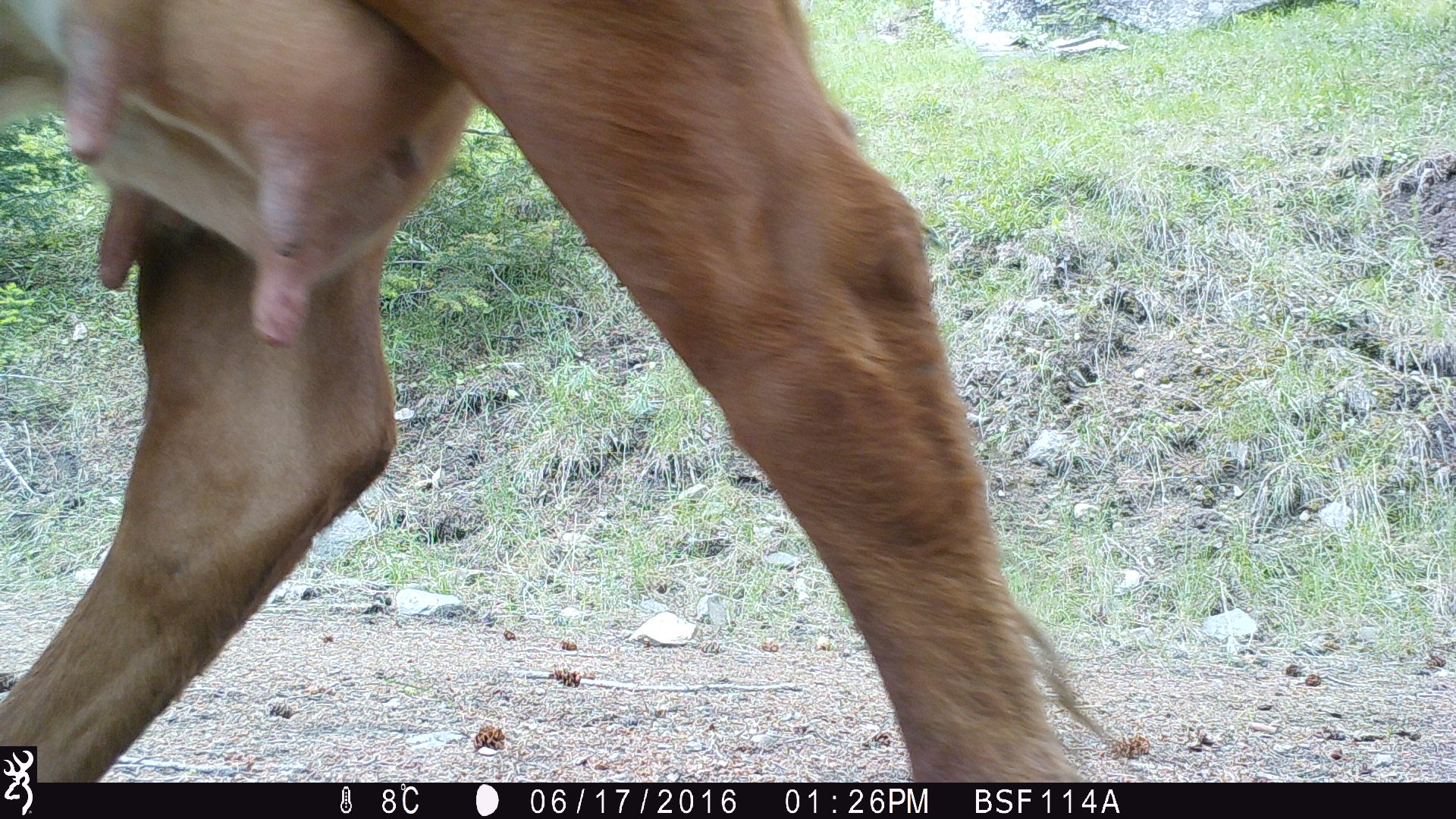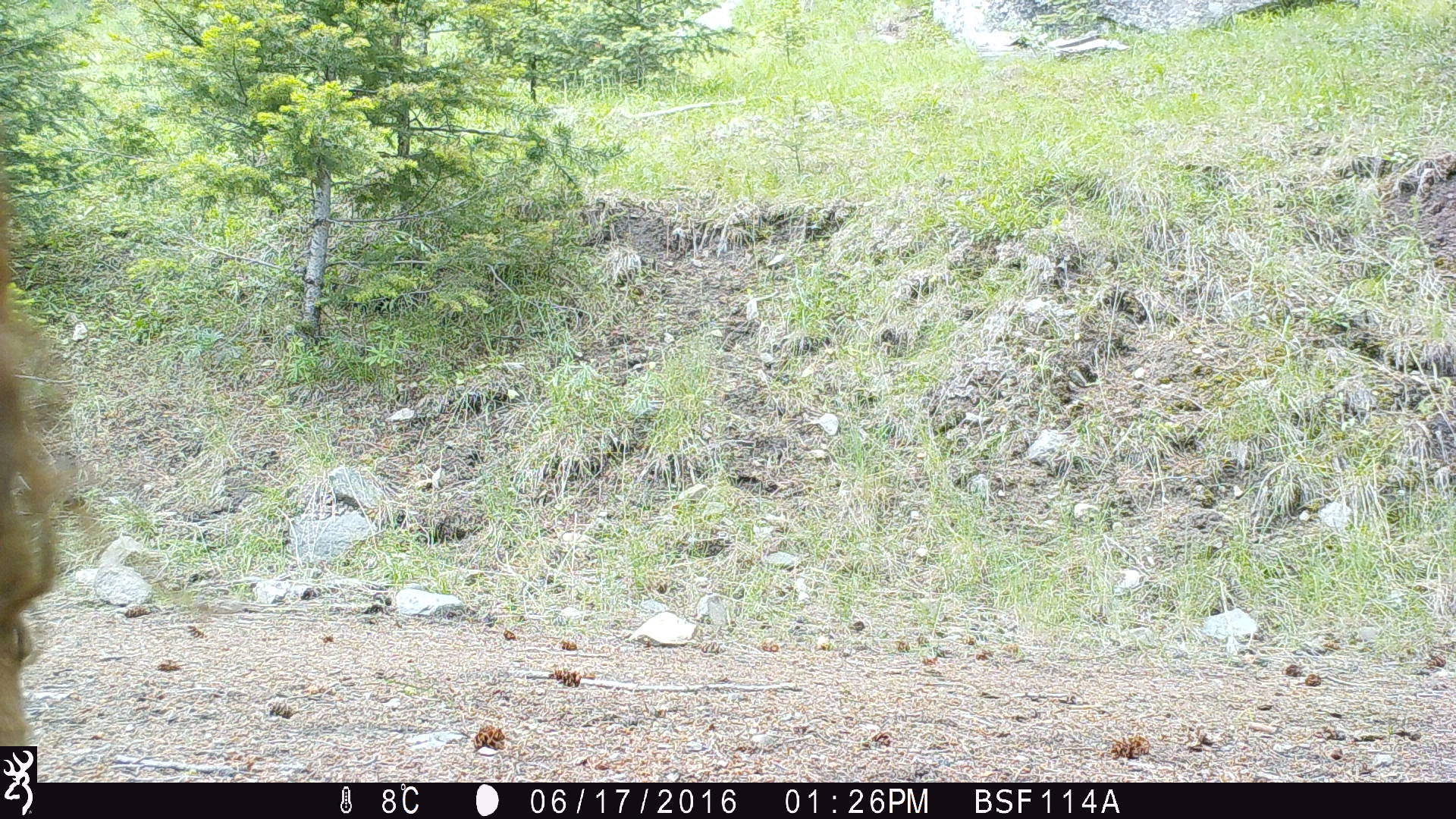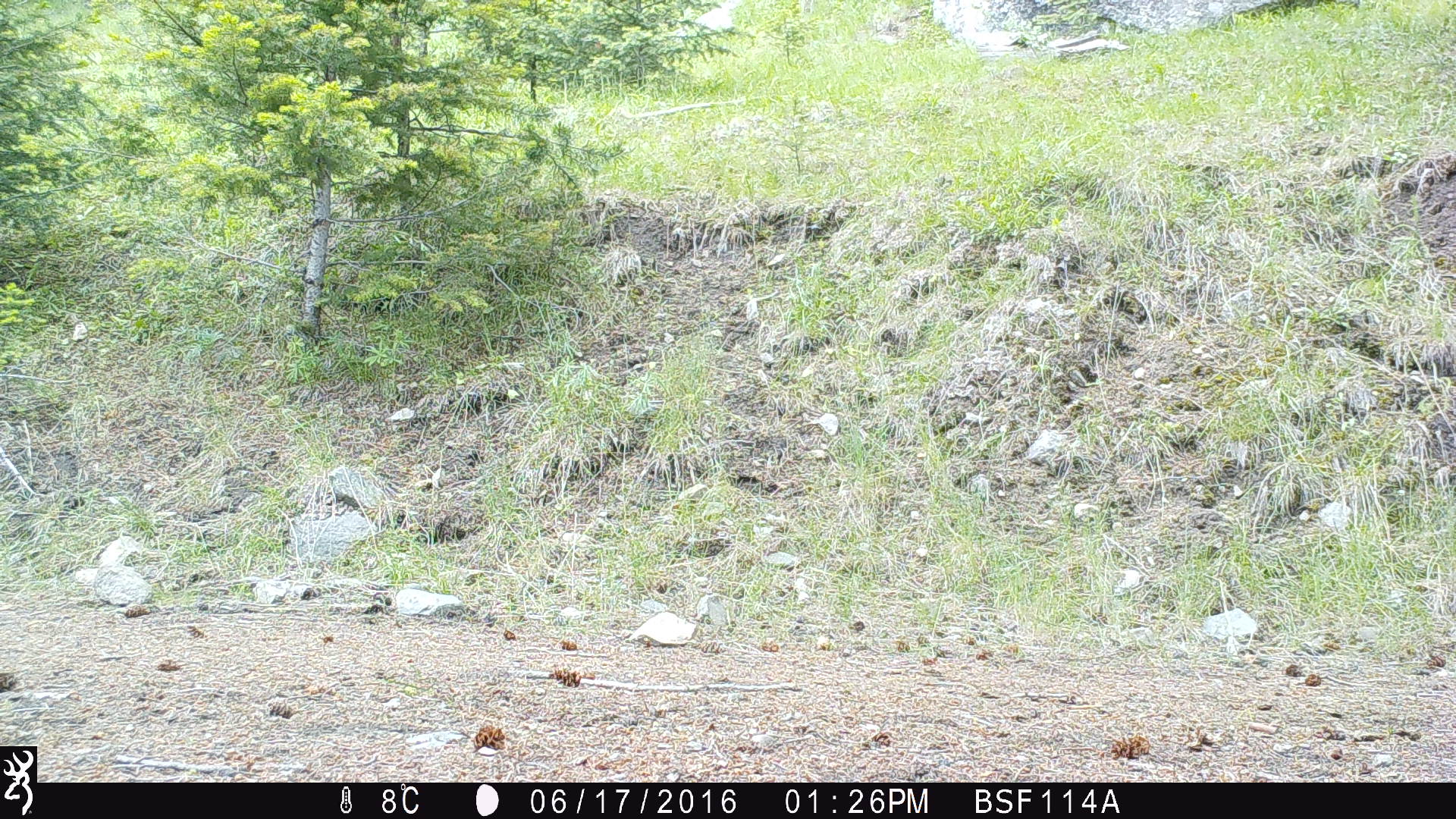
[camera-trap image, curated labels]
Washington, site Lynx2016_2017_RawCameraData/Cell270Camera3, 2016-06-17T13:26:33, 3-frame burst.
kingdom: Animalia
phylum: Chordata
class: Mammalia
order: Artiodactyla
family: Bovidae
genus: Bos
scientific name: Bos taurus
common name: domestic cattle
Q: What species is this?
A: Domestic cattle (Bos taurus).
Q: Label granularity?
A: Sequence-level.